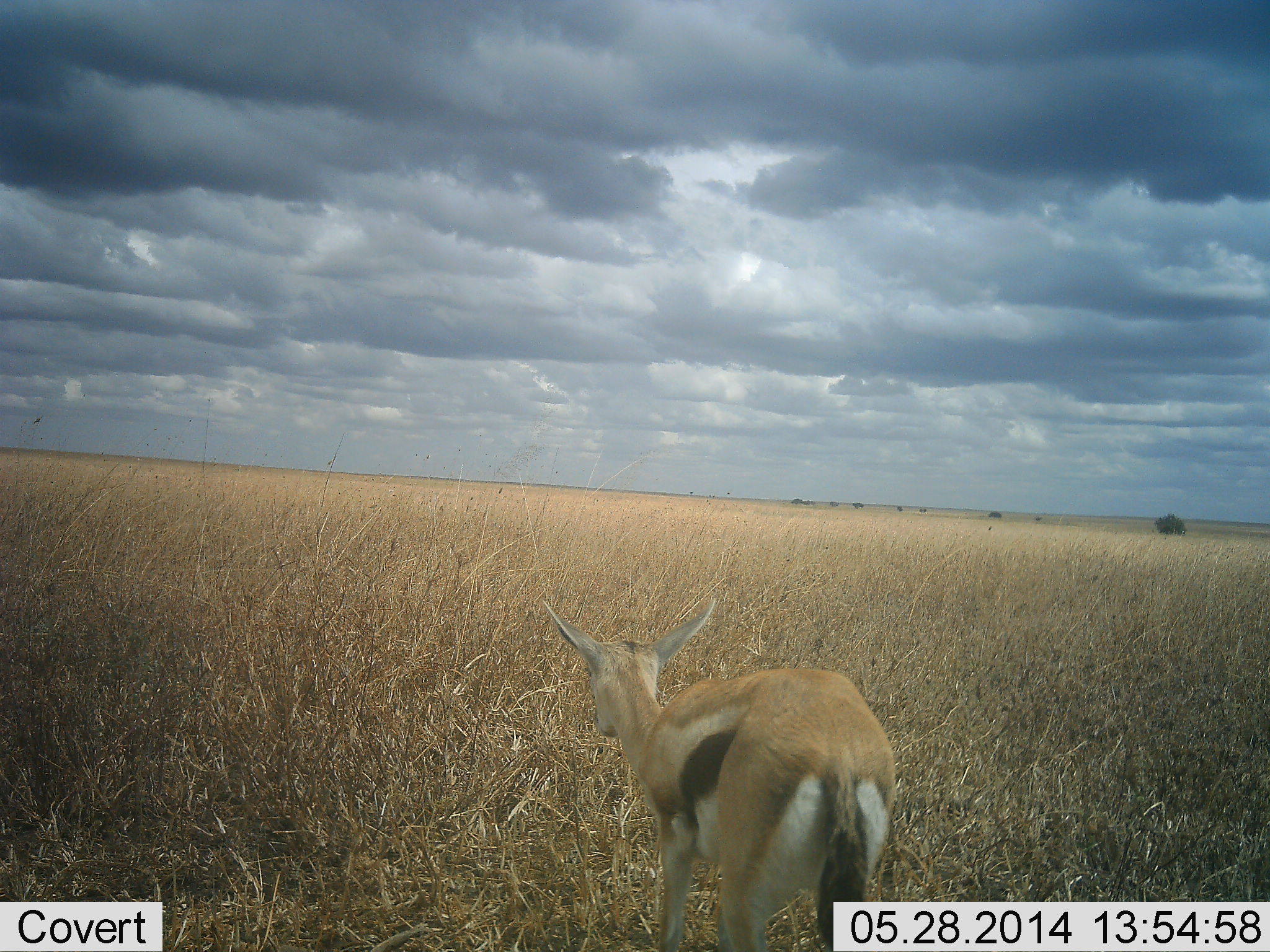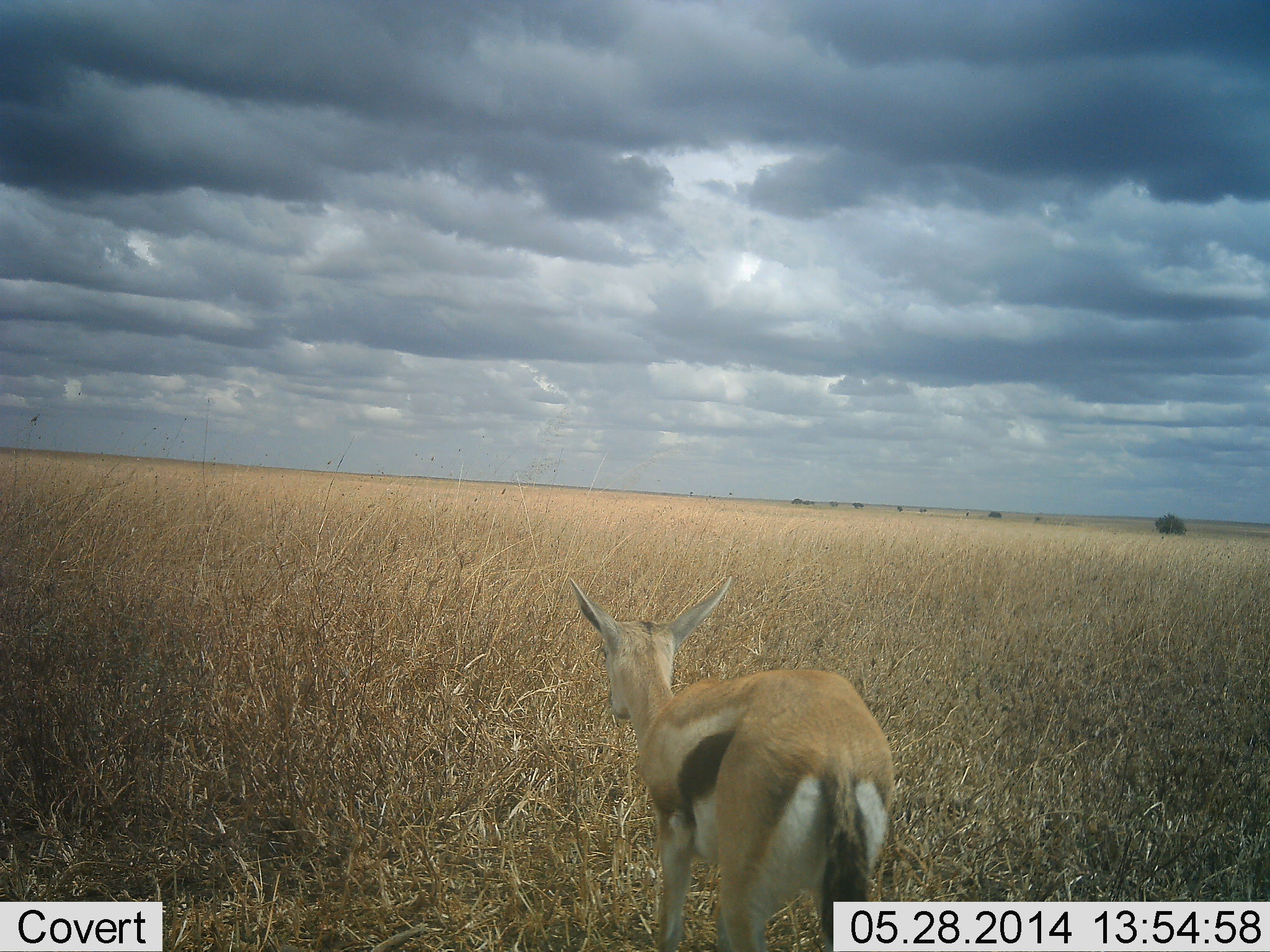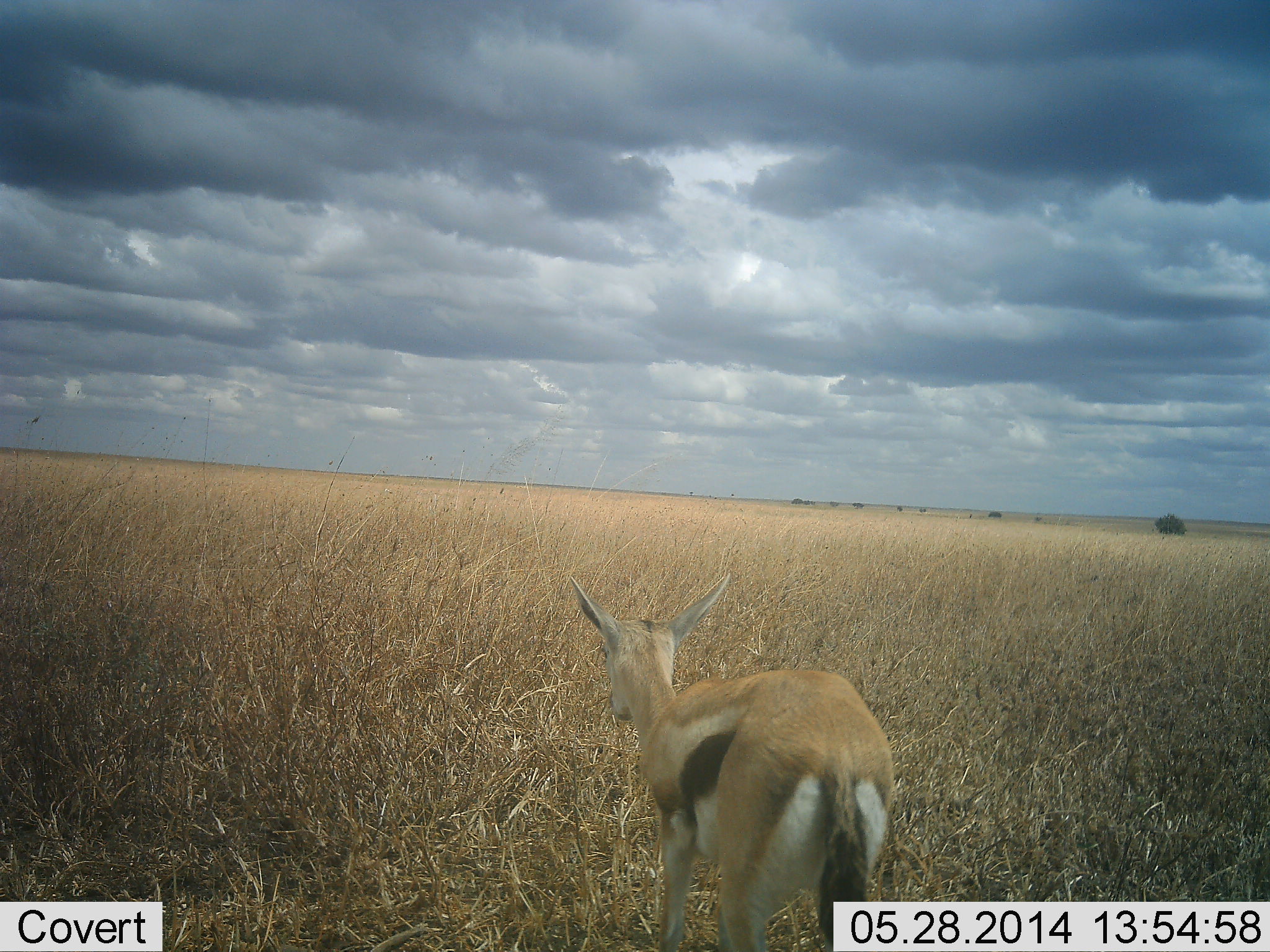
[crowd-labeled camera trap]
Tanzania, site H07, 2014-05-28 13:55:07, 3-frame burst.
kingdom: Animalia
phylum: Chordata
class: Mammalia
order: Artiodactyla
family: Bovidae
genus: Eudorcas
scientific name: Eudorcas thomsonii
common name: thomson's gazelle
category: gazellethomsons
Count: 1.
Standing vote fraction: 76%.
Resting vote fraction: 2%.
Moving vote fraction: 16%.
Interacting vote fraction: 0%.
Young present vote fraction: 8%.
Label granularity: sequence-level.